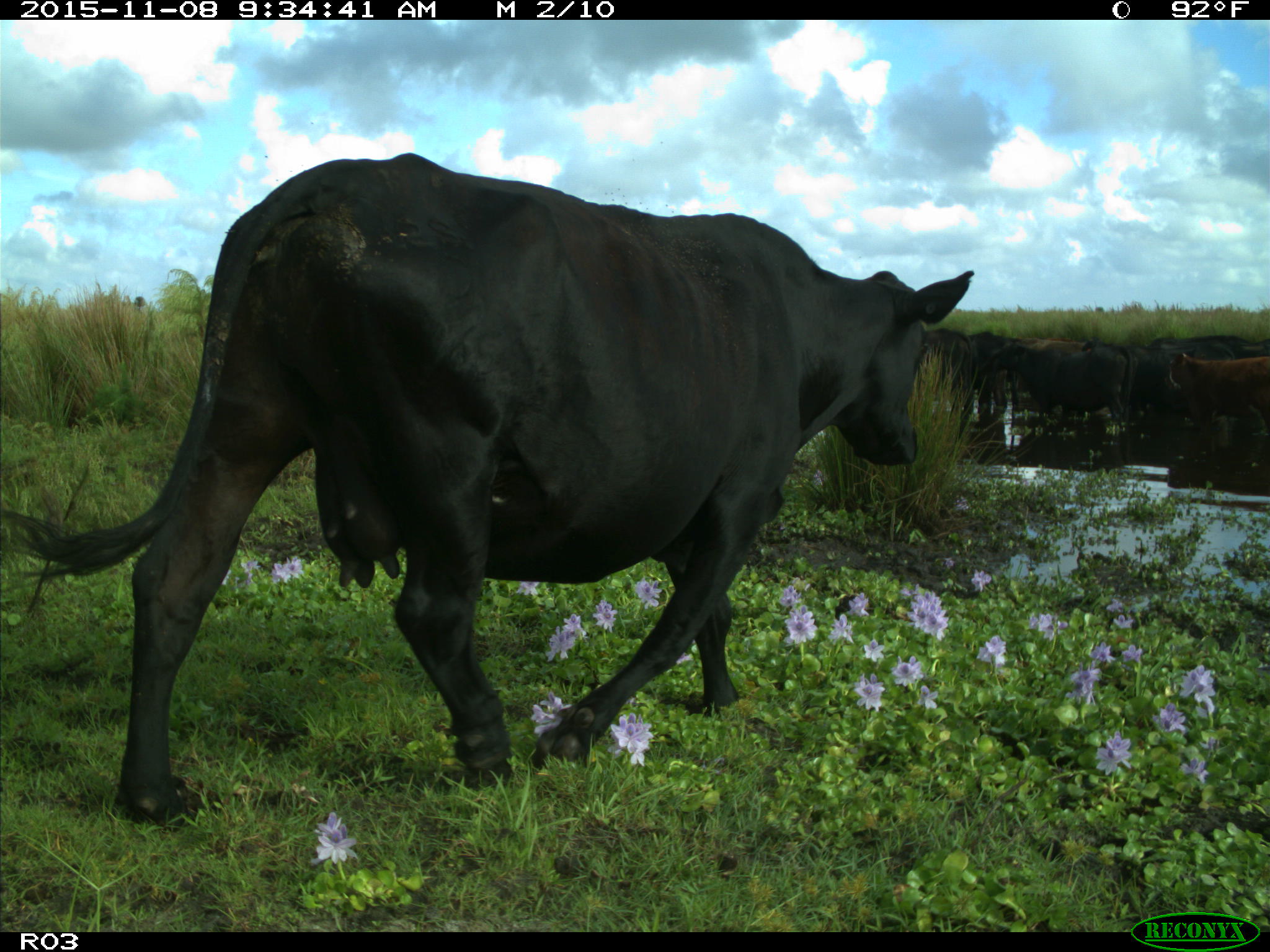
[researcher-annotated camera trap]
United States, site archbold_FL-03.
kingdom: Animalia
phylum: Chordata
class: Mammalia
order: Artiodactyla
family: Bovidae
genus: Bos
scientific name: Bos taurus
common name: domestic cow